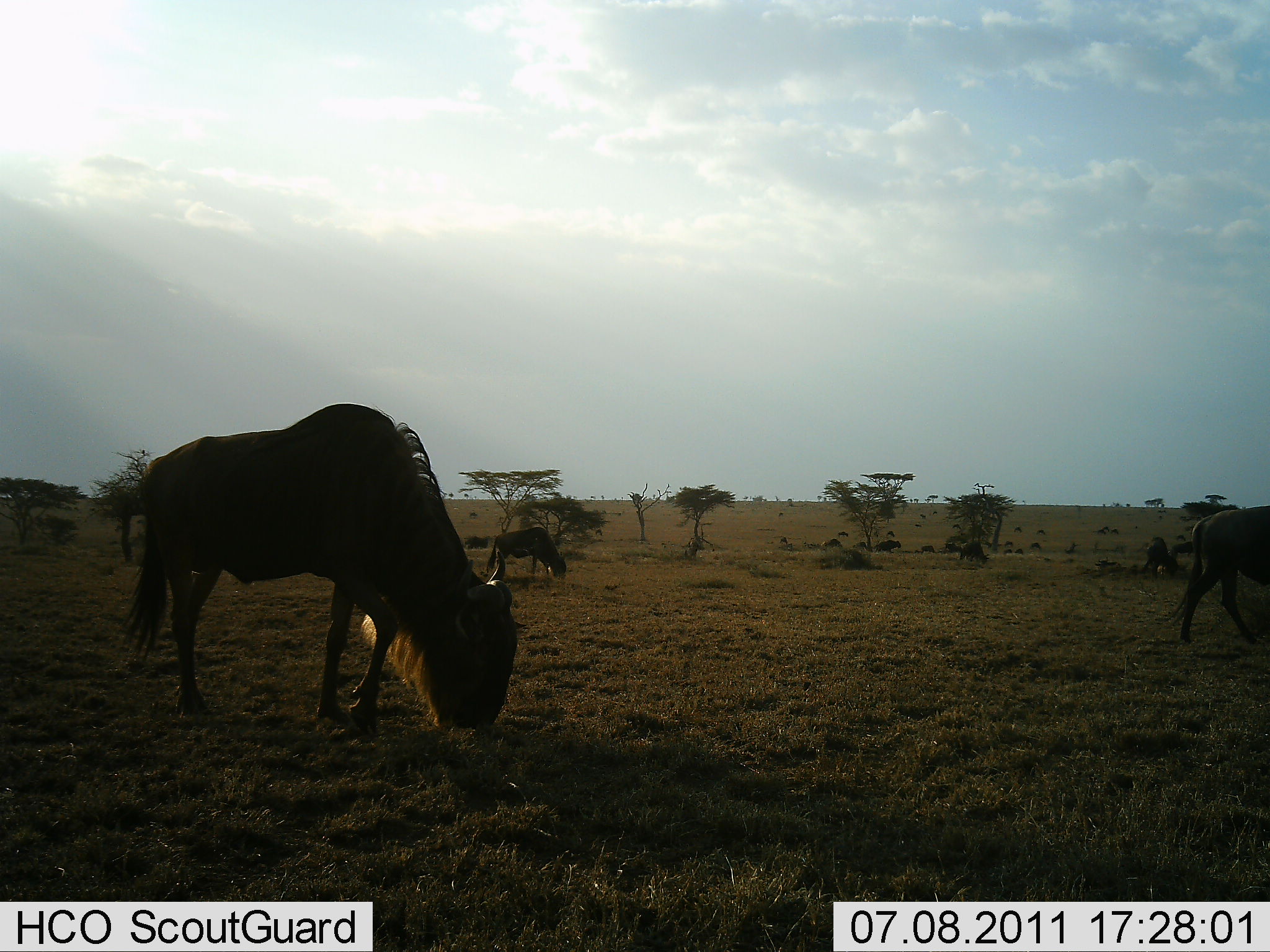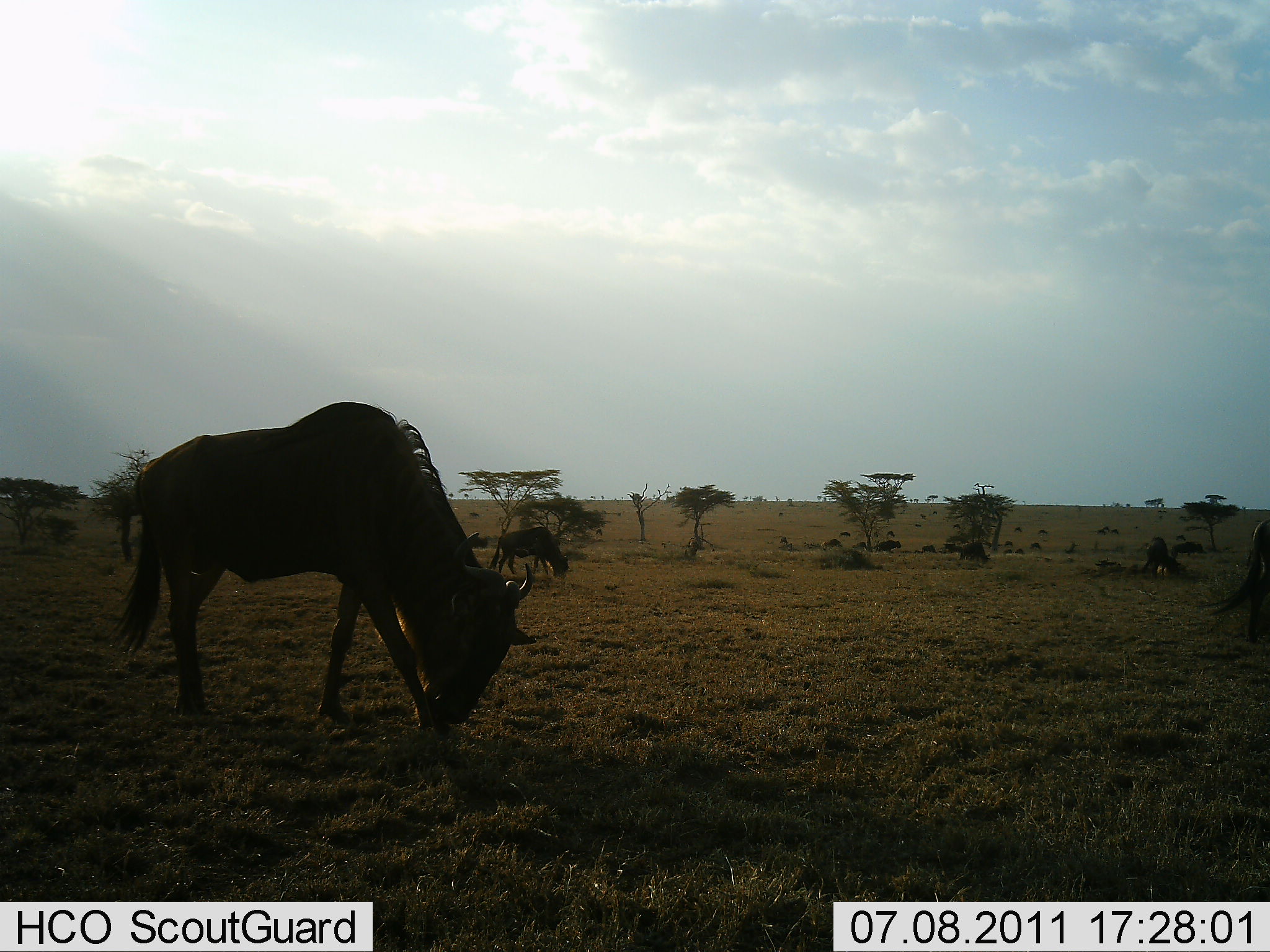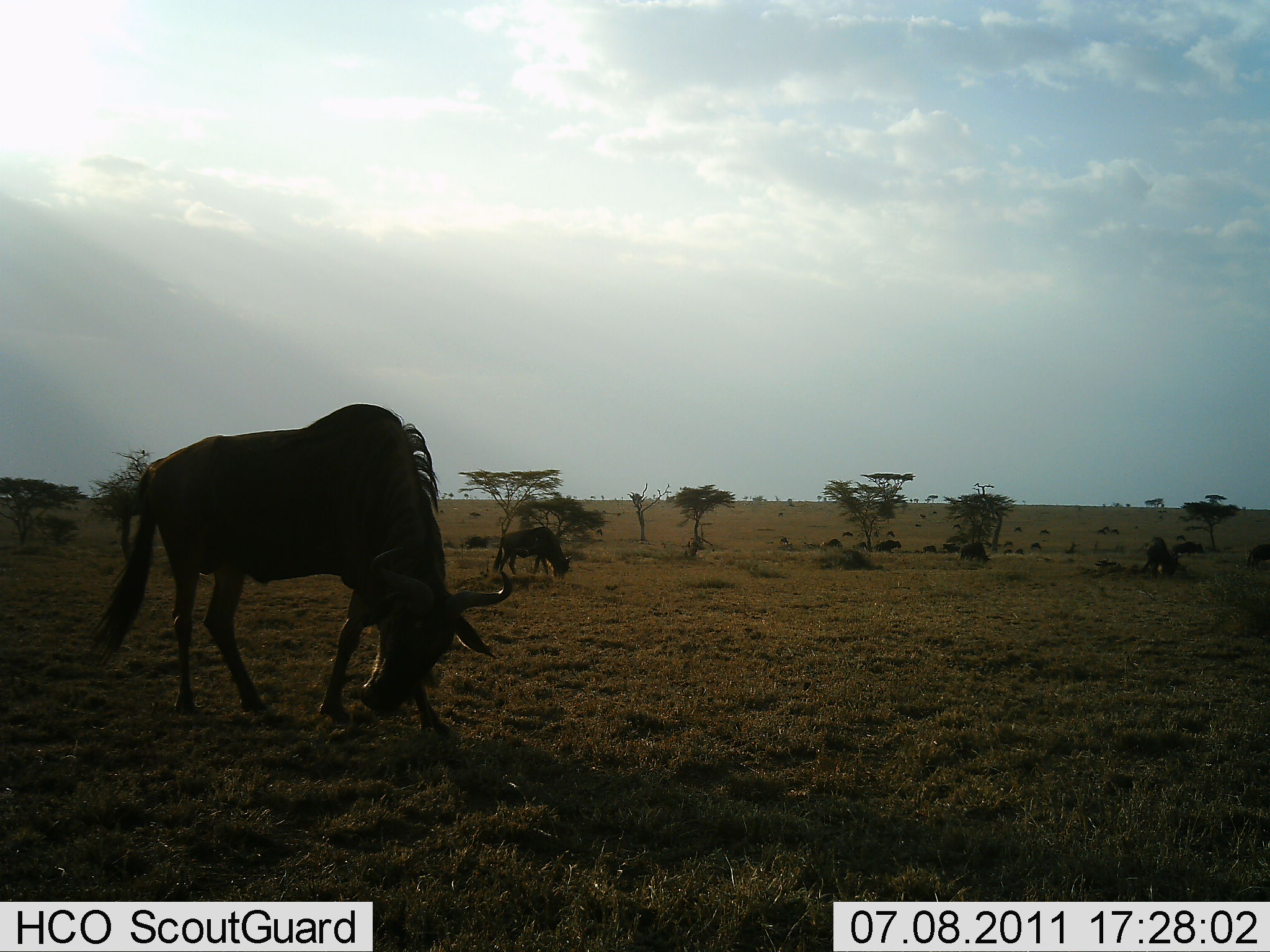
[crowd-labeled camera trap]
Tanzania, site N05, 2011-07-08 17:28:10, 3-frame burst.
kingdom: Animalia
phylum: Chordata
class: Mammalia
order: Artiodactyla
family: Bovidae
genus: Connochaetes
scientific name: Connochaetes taurinus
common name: blue wildebeest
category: wildebeest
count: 3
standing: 27%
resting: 9%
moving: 27%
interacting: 0%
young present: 0%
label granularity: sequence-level